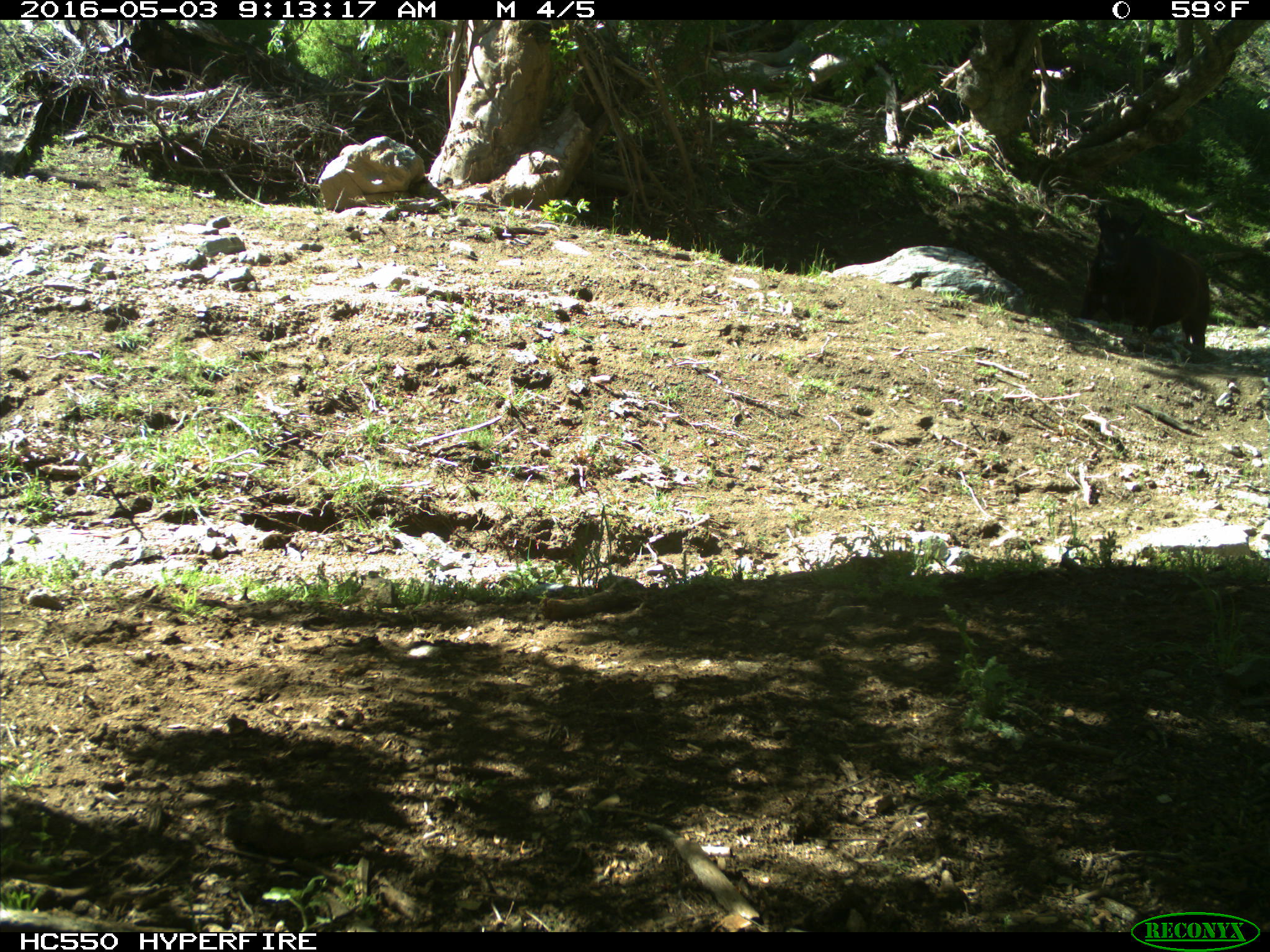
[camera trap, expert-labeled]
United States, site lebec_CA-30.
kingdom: Animalia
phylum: Chordata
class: Mammalia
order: Artiodactyla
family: Bovidae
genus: Bos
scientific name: Bos taurus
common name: domestic cow